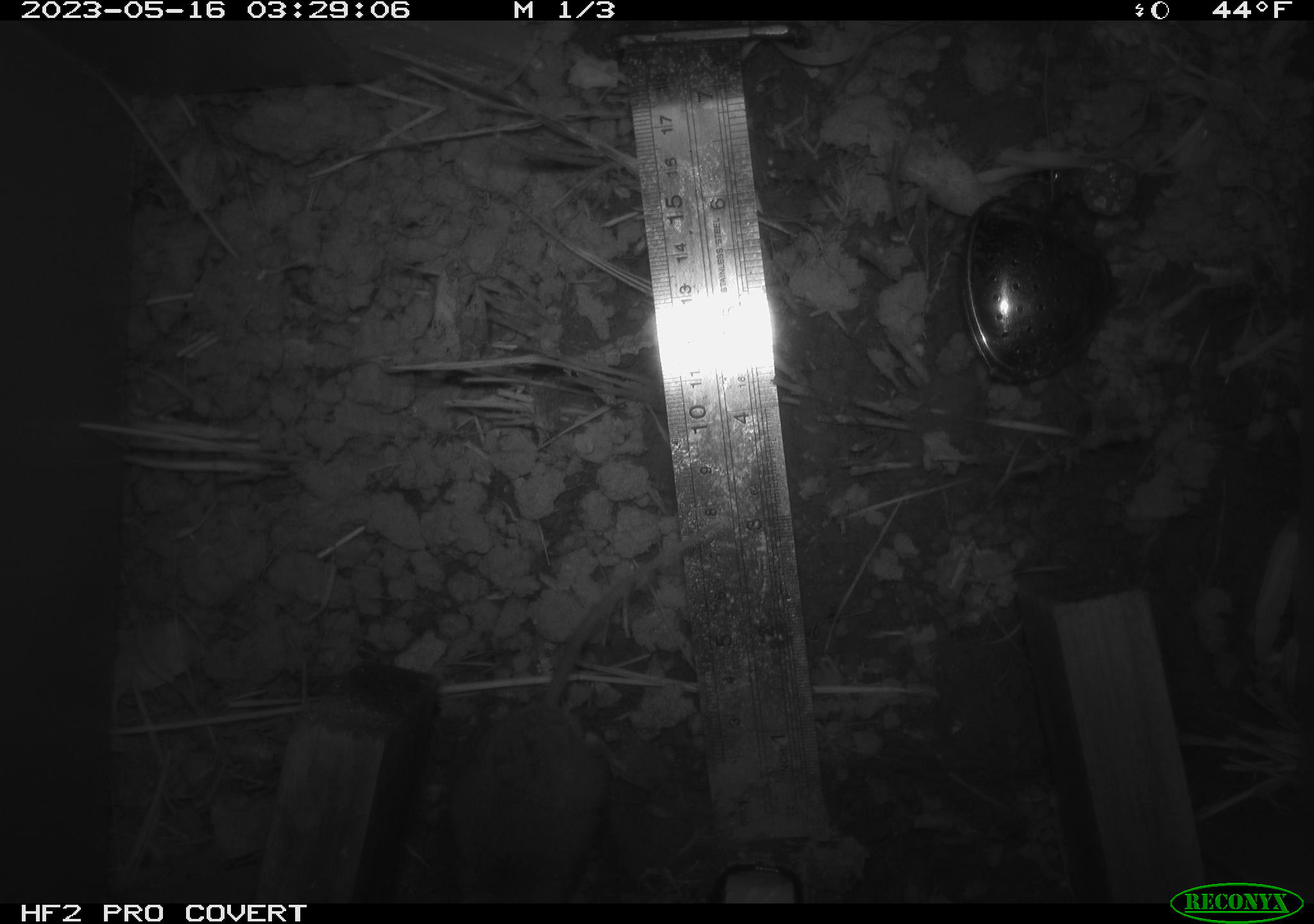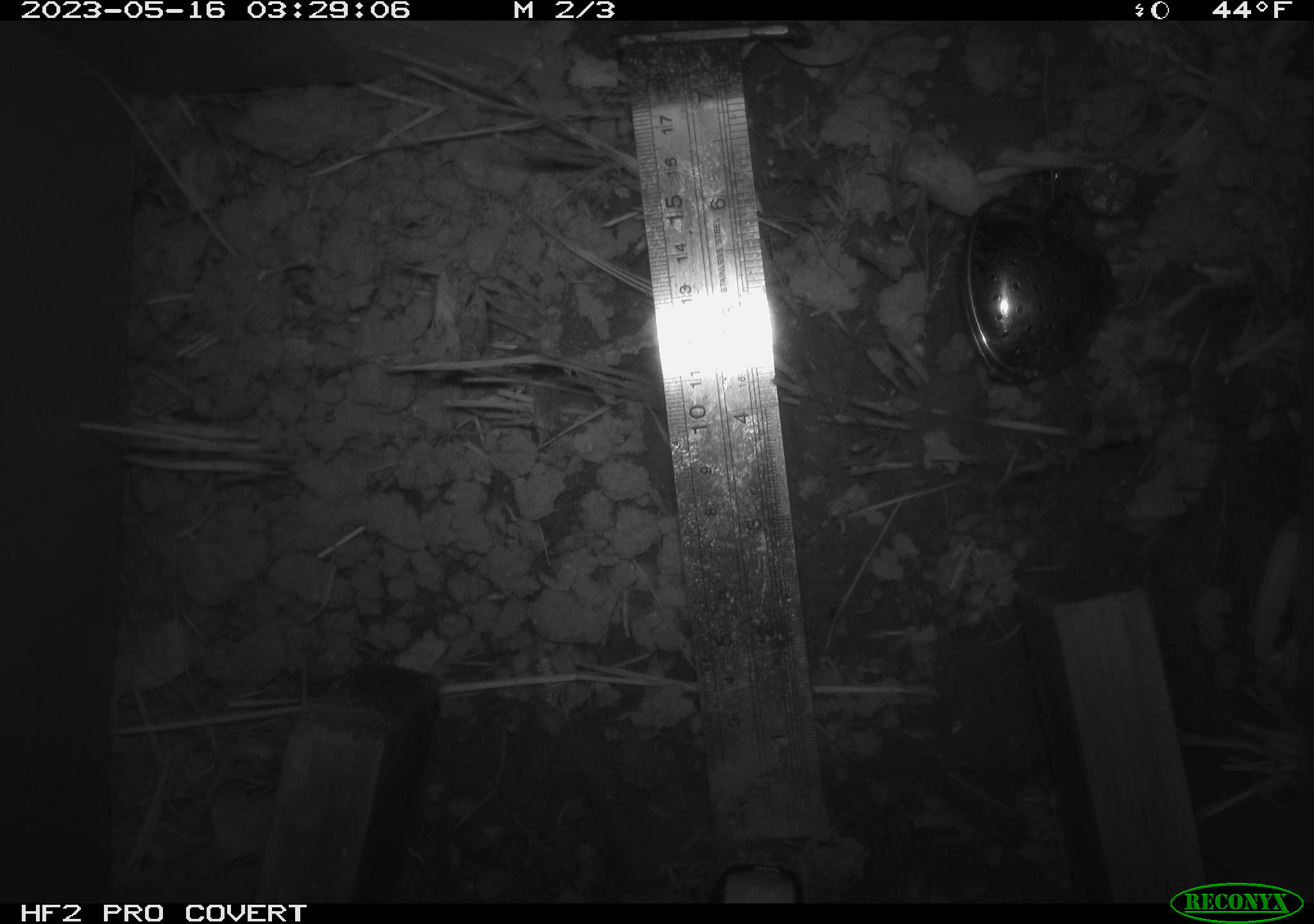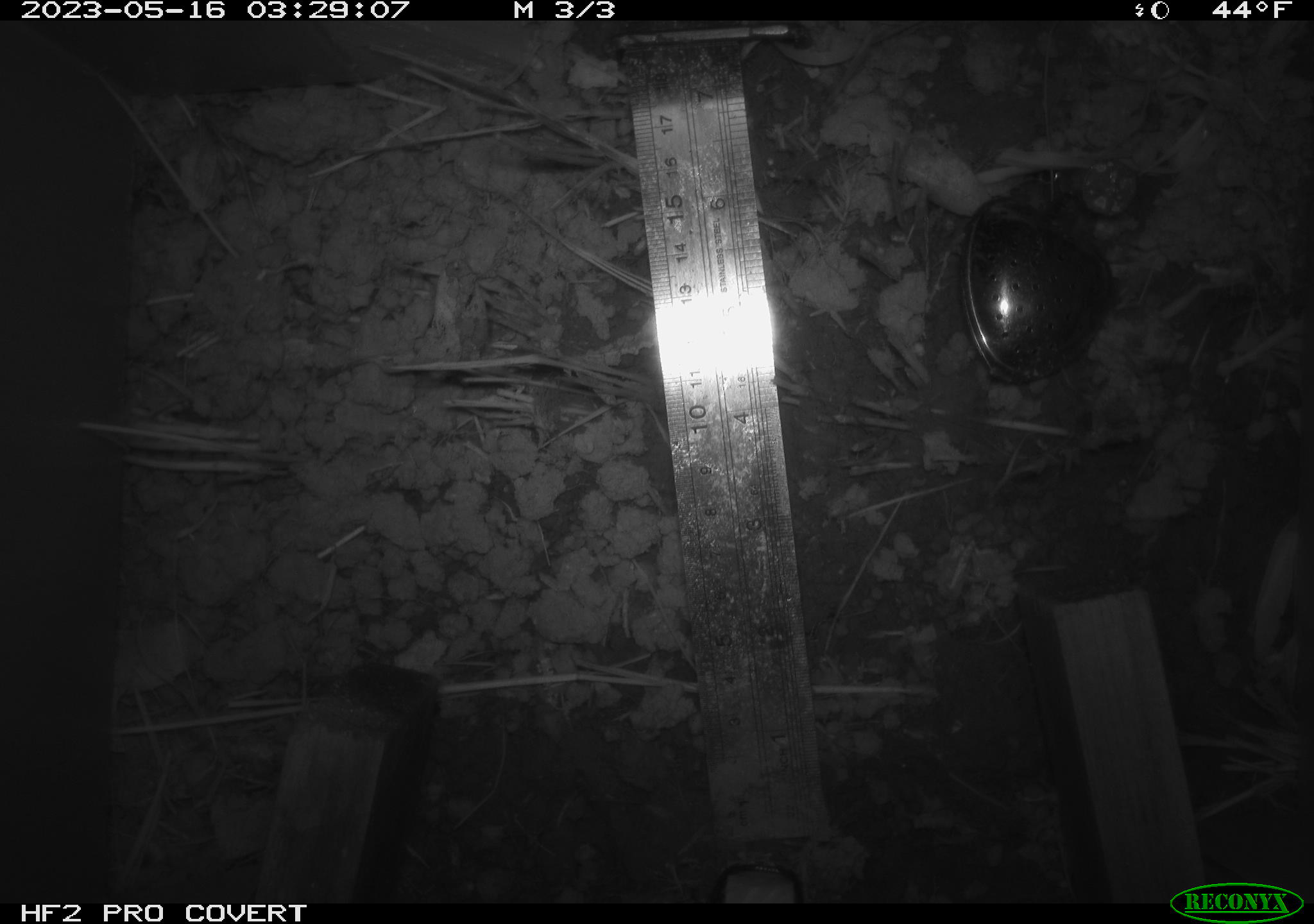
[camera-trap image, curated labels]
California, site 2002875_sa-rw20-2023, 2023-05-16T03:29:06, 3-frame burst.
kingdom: Animalia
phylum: Chordata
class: Mammalia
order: Rodentia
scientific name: Rodentia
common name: rodent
Rodent (Rodentia).